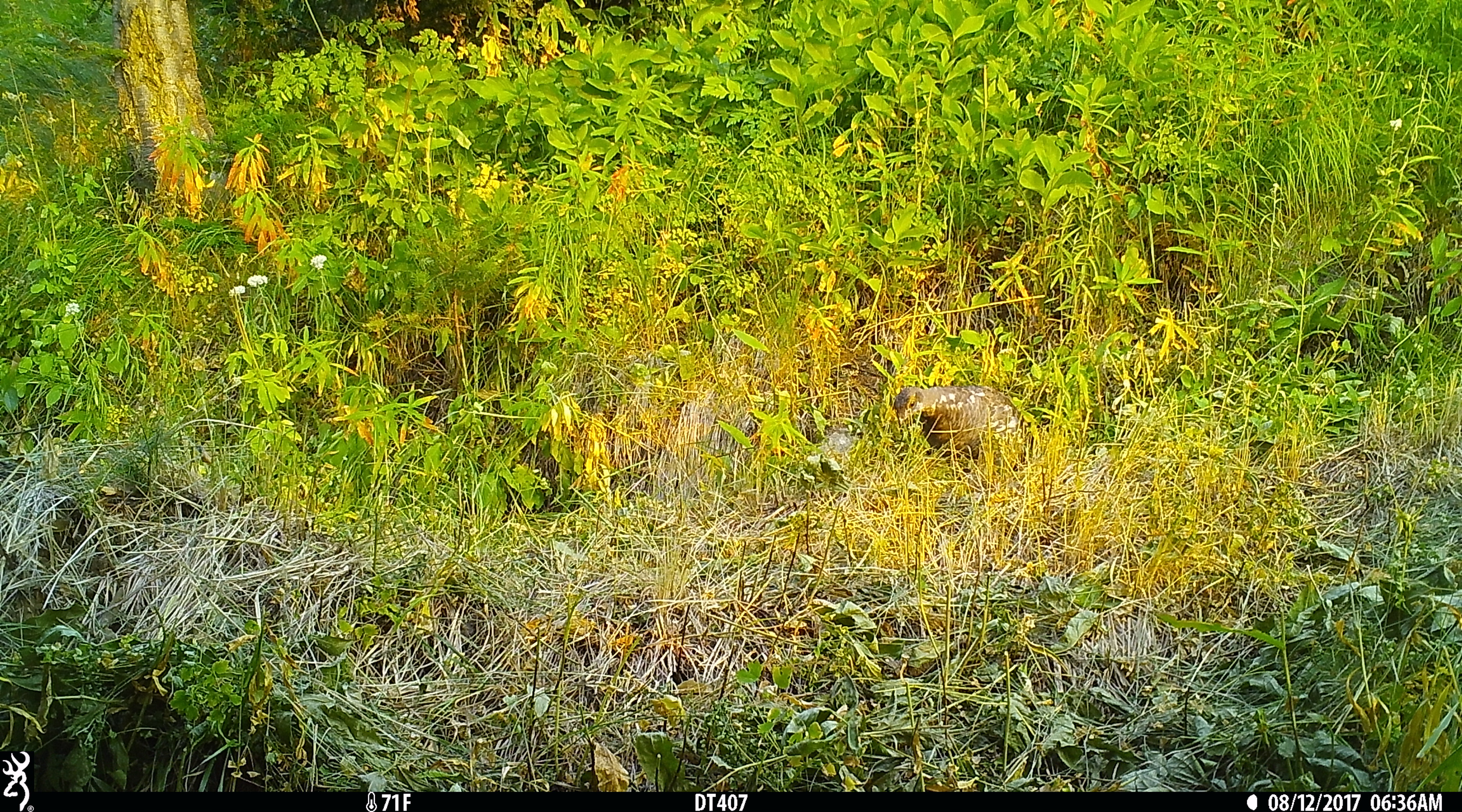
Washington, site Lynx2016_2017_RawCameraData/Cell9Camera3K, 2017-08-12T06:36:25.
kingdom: Animalia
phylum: Chordata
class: Aves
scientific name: Aves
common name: birds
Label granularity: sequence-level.